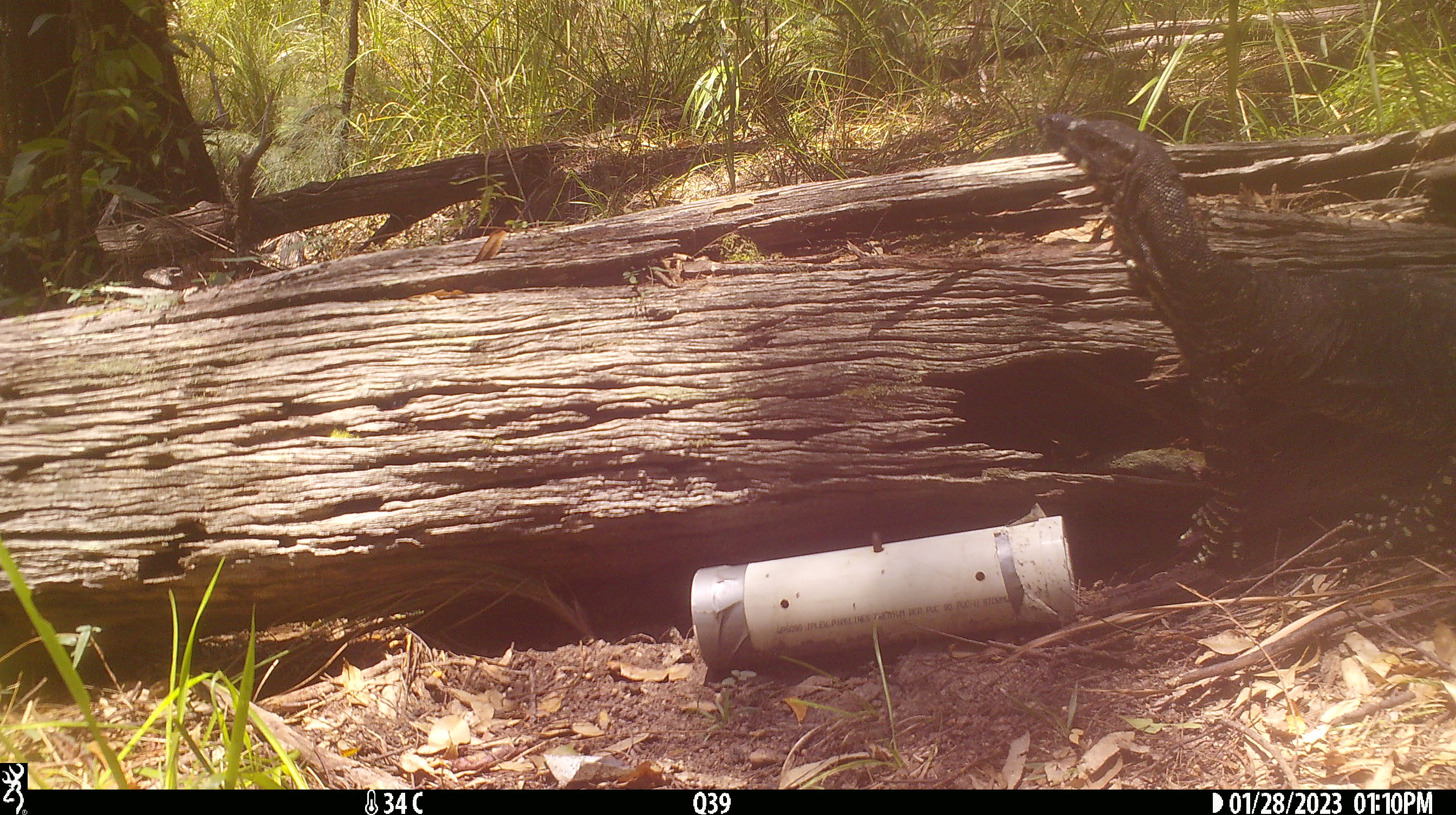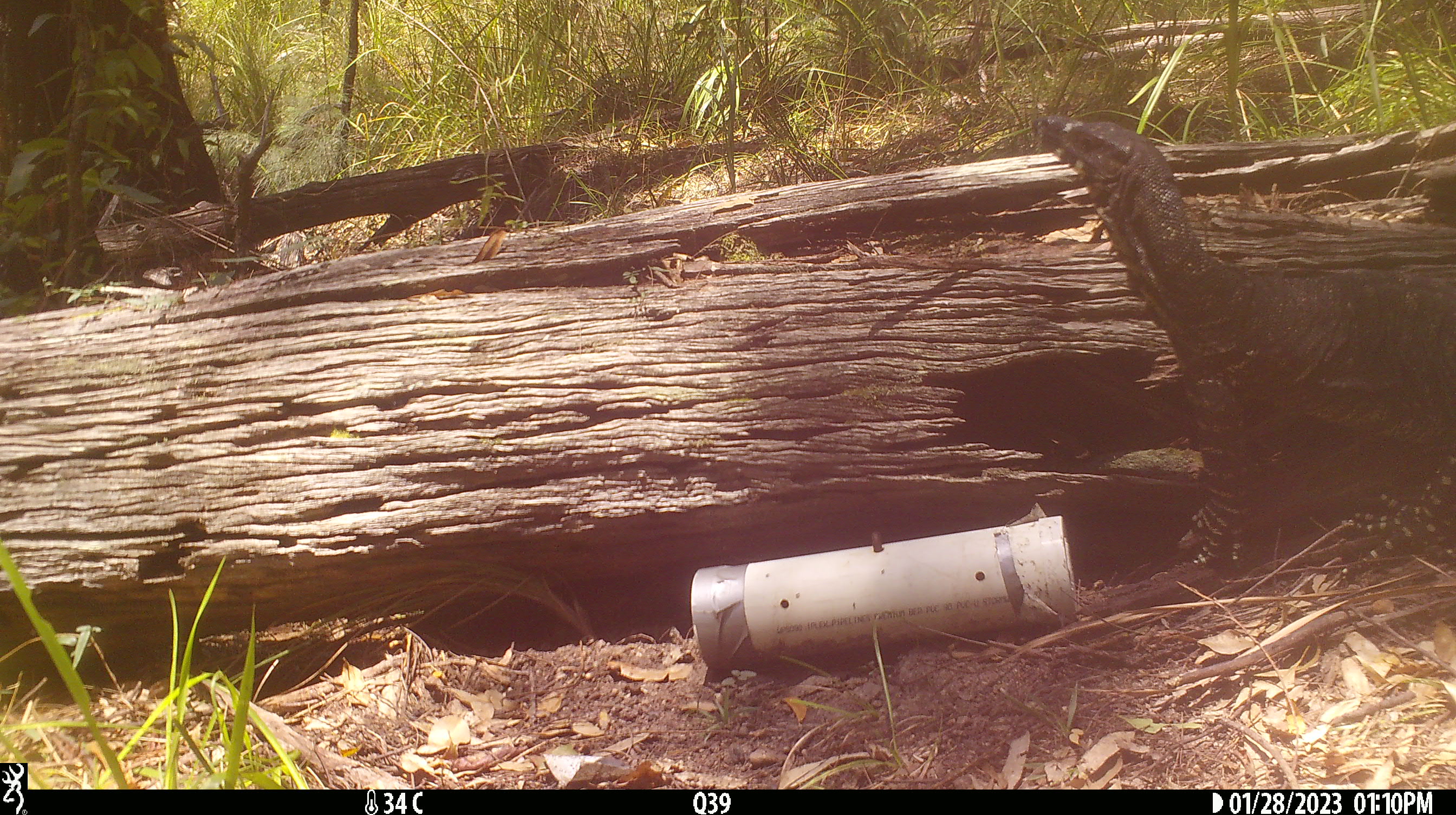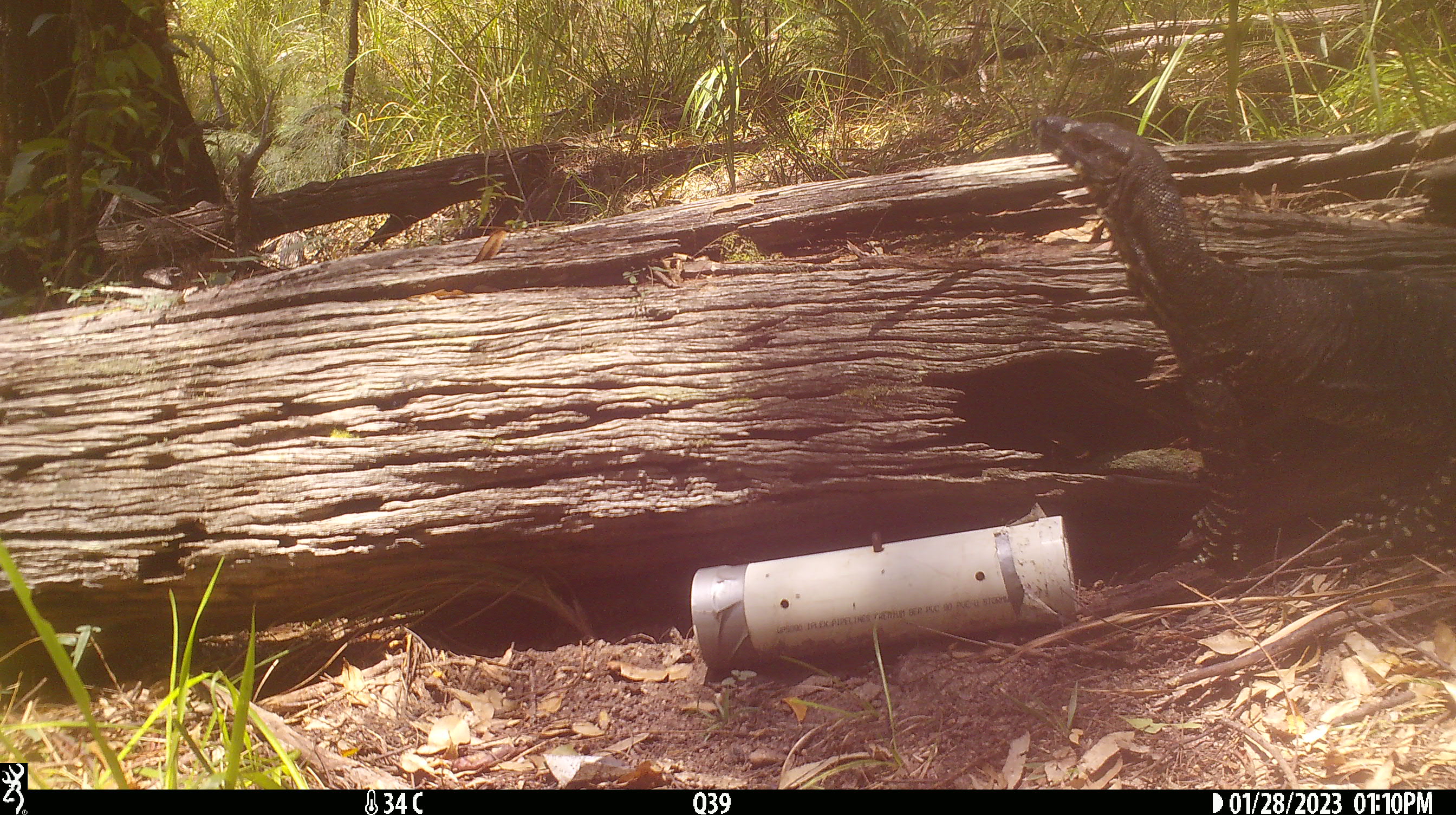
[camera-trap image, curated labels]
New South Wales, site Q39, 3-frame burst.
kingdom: Animalia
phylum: Chordata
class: Reptilia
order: Squamata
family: Varanidae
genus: Varanus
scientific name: Varanus varius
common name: lace monitor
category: goanna